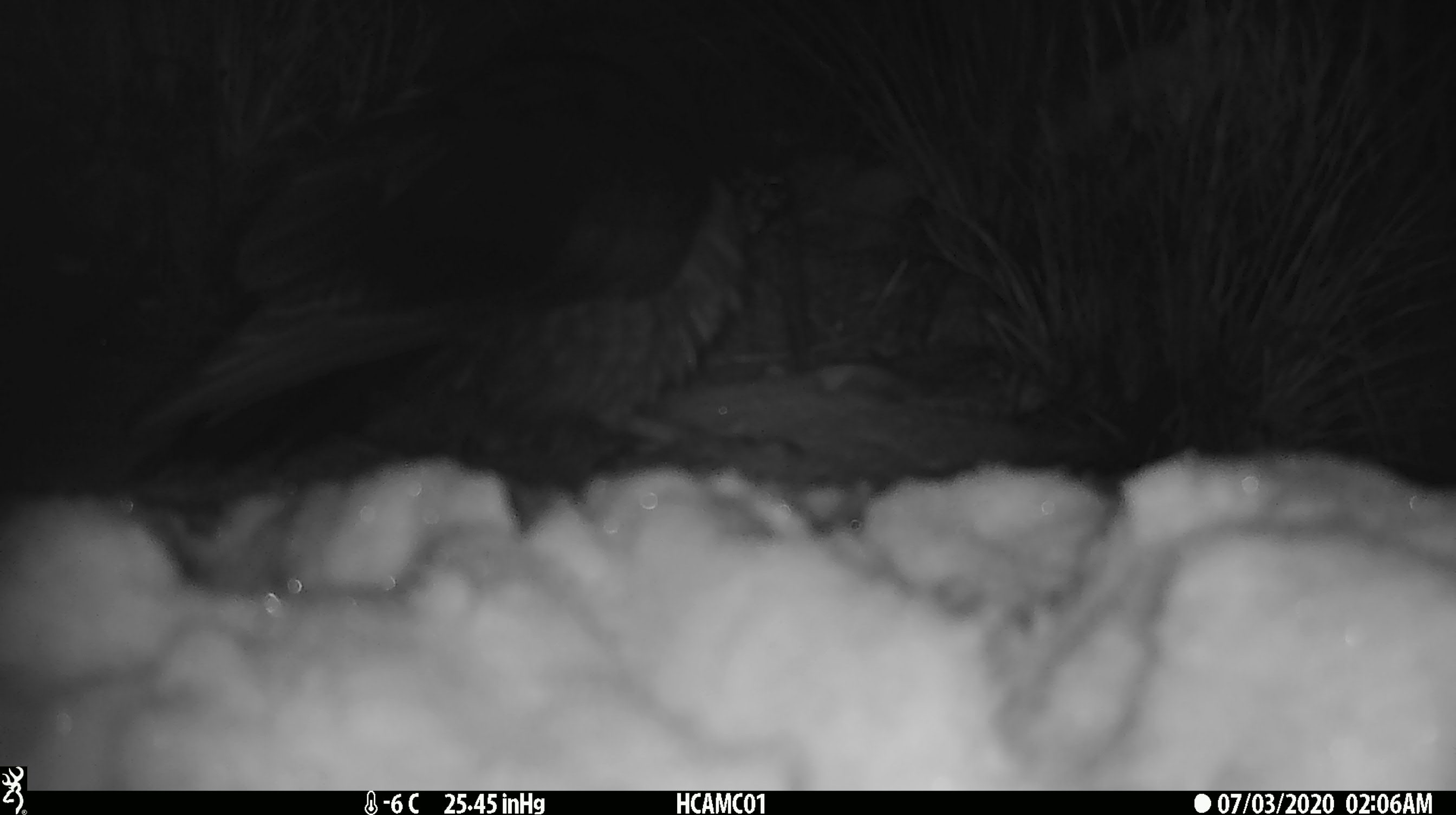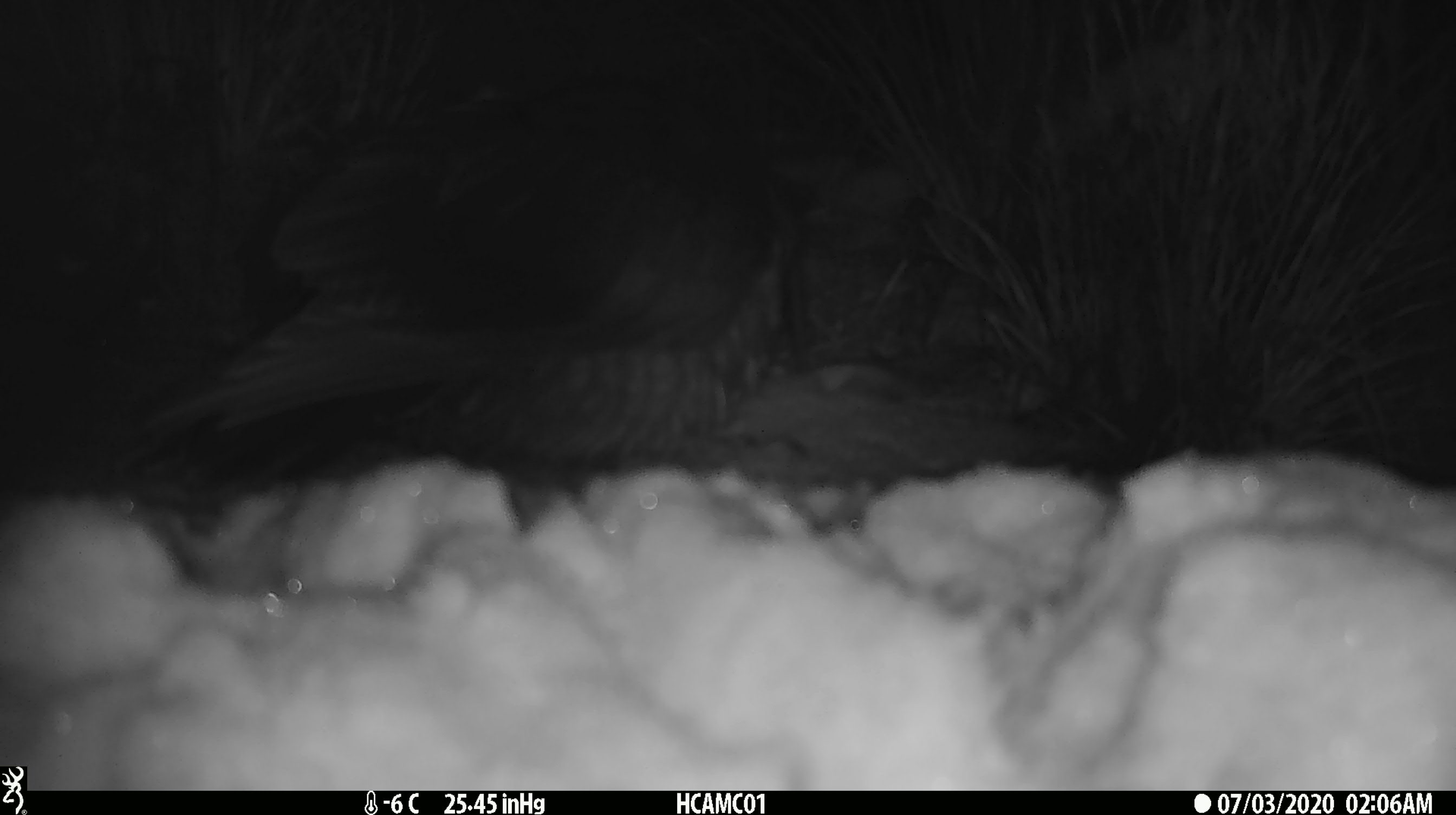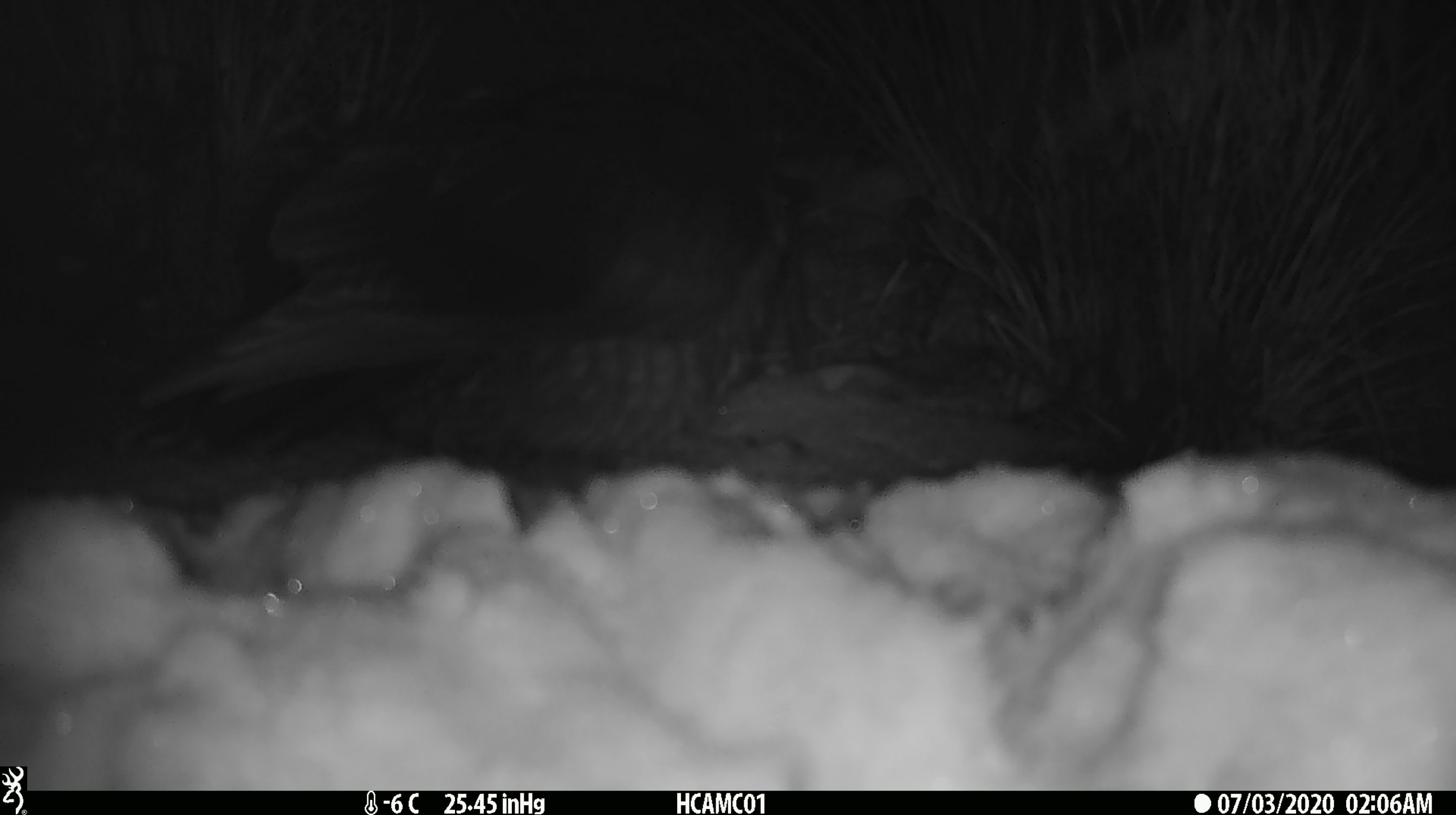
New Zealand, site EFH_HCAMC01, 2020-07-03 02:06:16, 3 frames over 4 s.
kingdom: Animalia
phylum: Chordata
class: Aves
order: Psittaciformes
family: Strigopidae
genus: Nestor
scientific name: Nestor notabilis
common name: kea